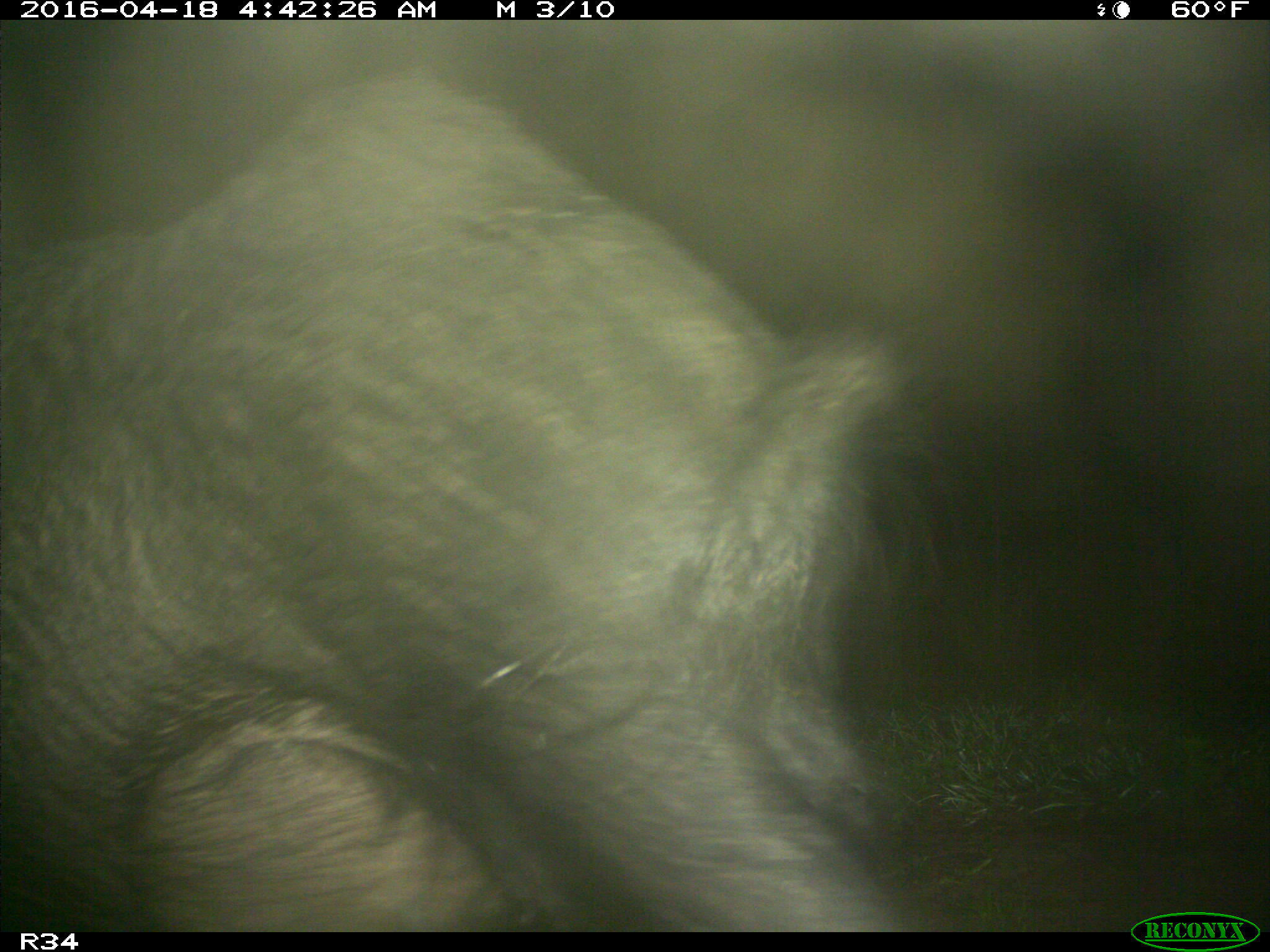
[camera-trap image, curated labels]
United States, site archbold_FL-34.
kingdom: Animalia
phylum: Chordata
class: Mammalia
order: Artiodactyla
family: Suidae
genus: Sus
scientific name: Sus scrofa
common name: wild boar